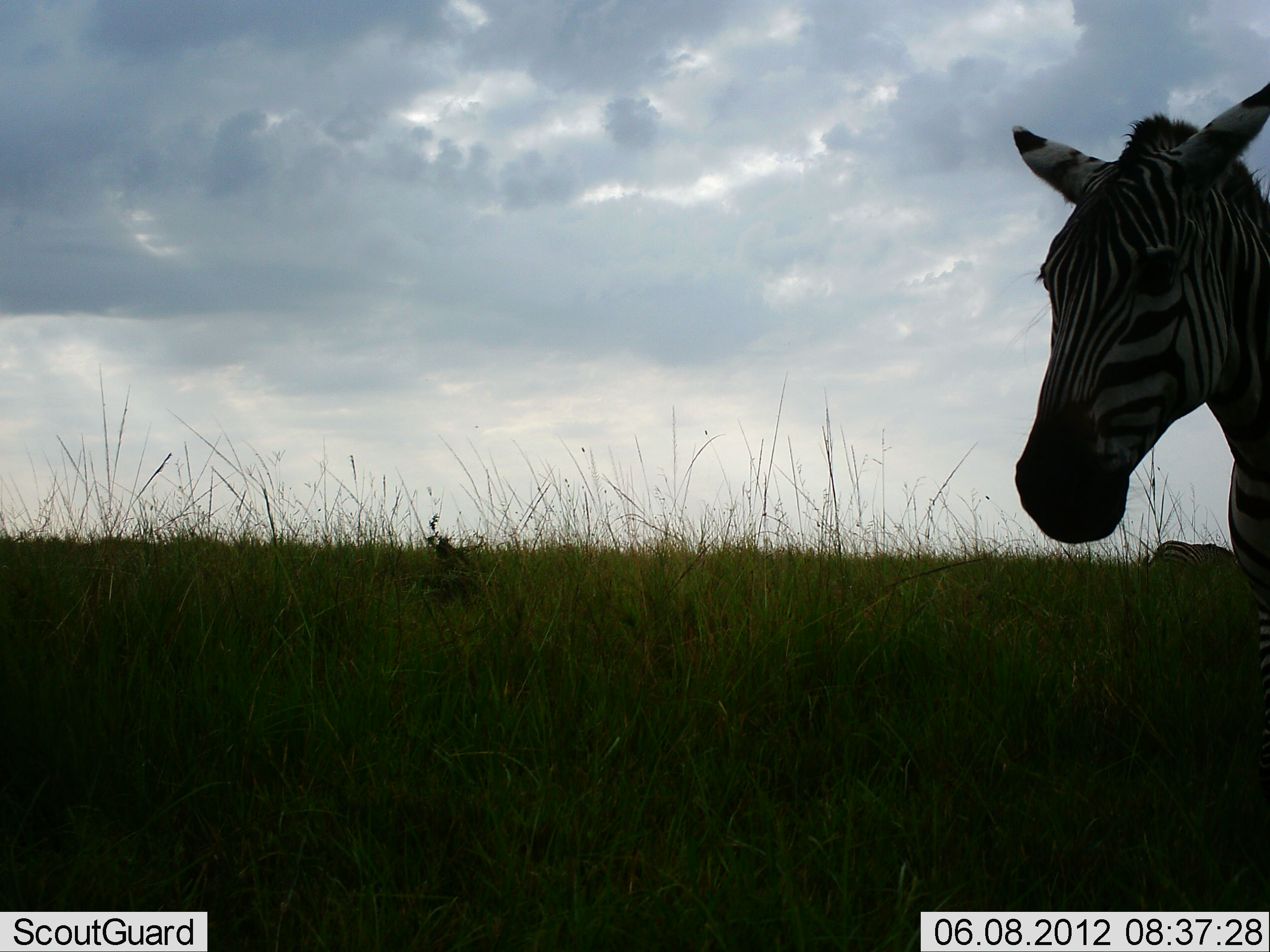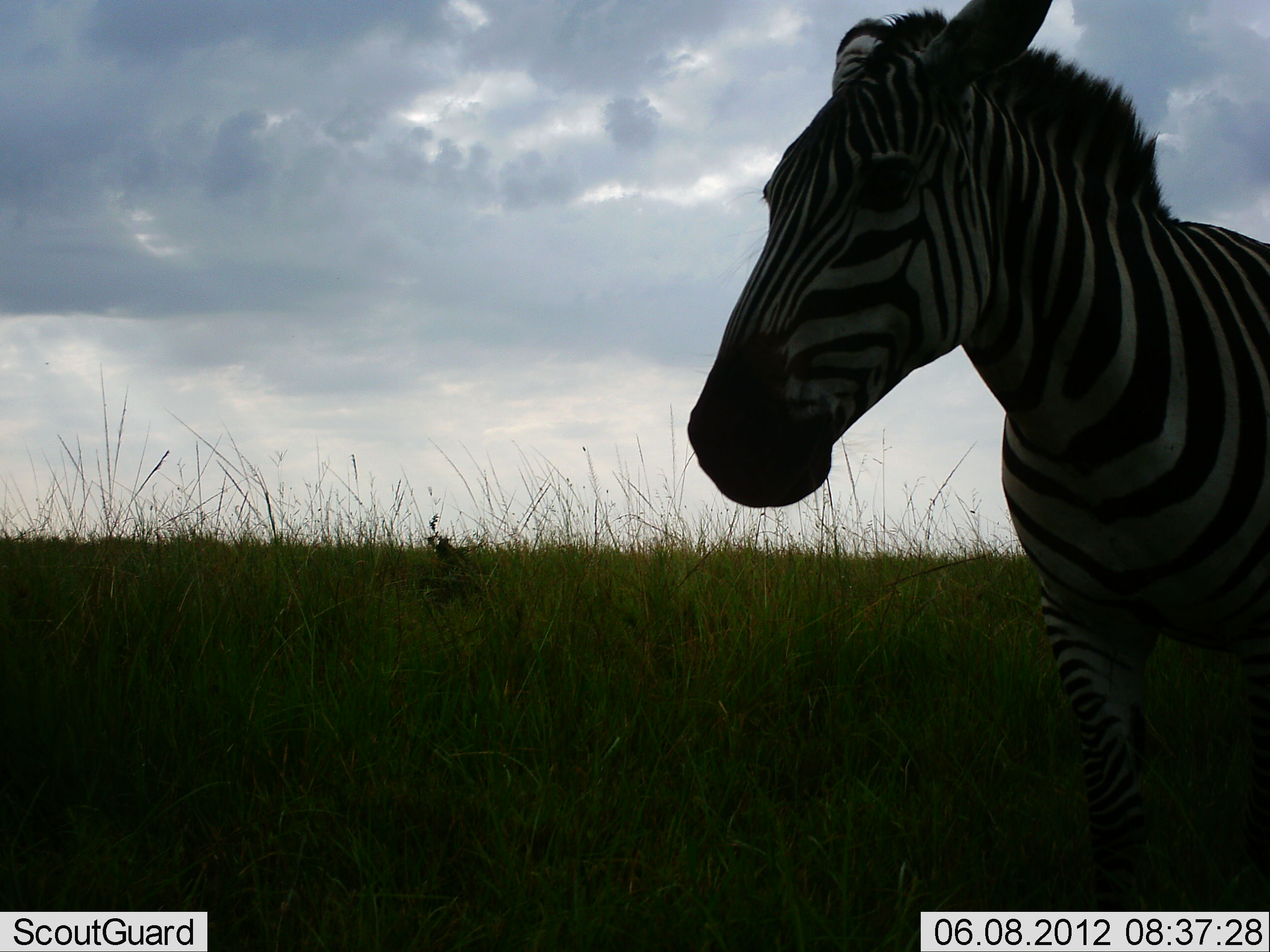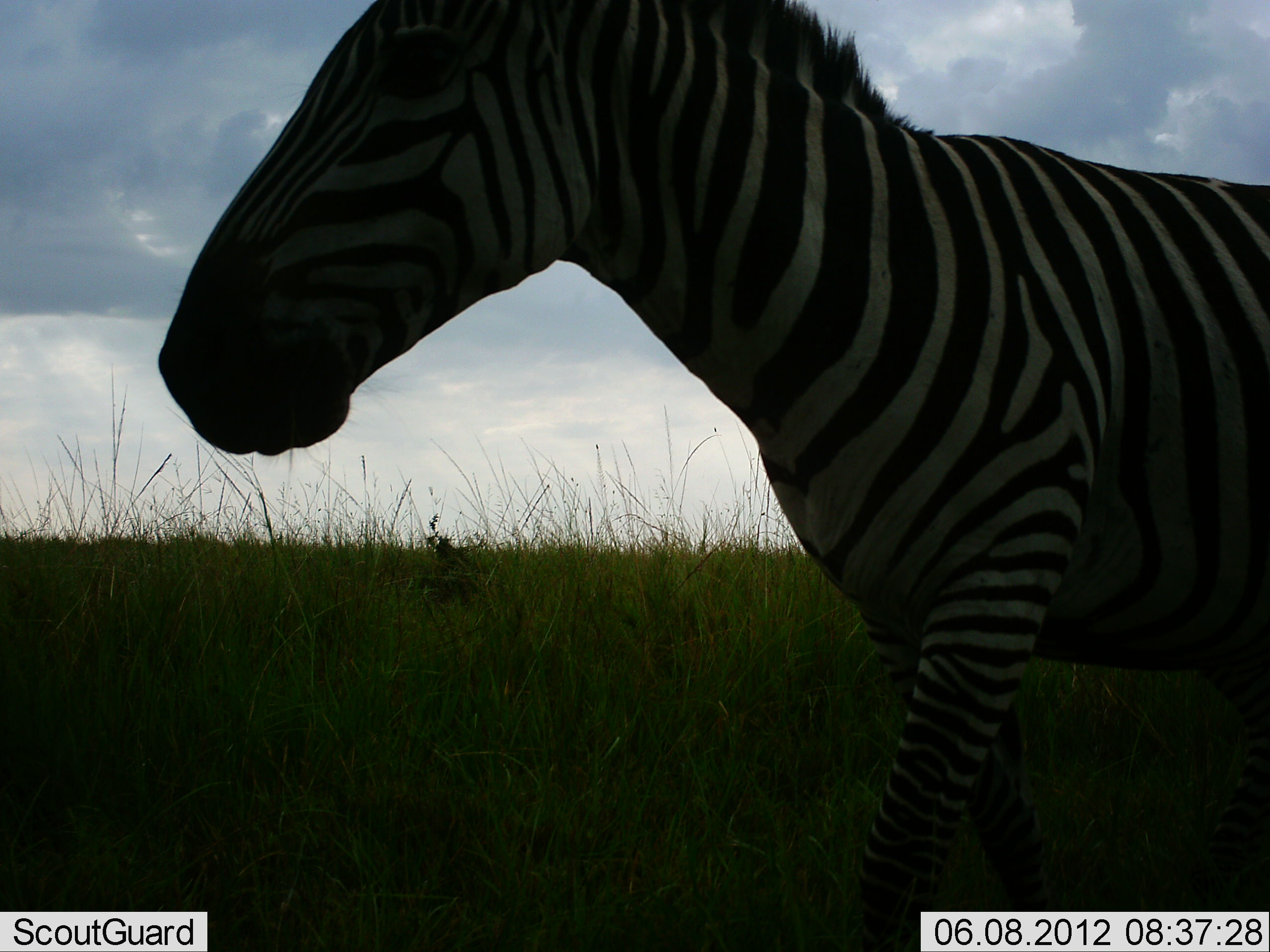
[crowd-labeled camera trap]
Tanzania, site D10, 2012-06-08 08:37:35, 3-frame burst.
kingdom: Animalia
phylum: Chordata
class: Mammalia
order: Perissodactyla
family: Equidae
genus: Equus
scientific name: Equus quagga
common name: plains zebra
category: zebra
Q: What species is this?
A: Zebra (plains zebra) (Equus quagga).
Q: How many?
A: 1.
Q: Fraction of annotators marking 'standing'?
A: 30%.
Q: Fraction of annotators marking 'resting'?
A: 0%.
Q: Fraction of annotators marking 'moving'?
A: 90%.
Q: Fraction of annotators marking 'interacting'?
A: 0%.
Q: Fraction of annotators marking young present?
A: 0%.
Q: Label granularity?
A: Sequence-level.